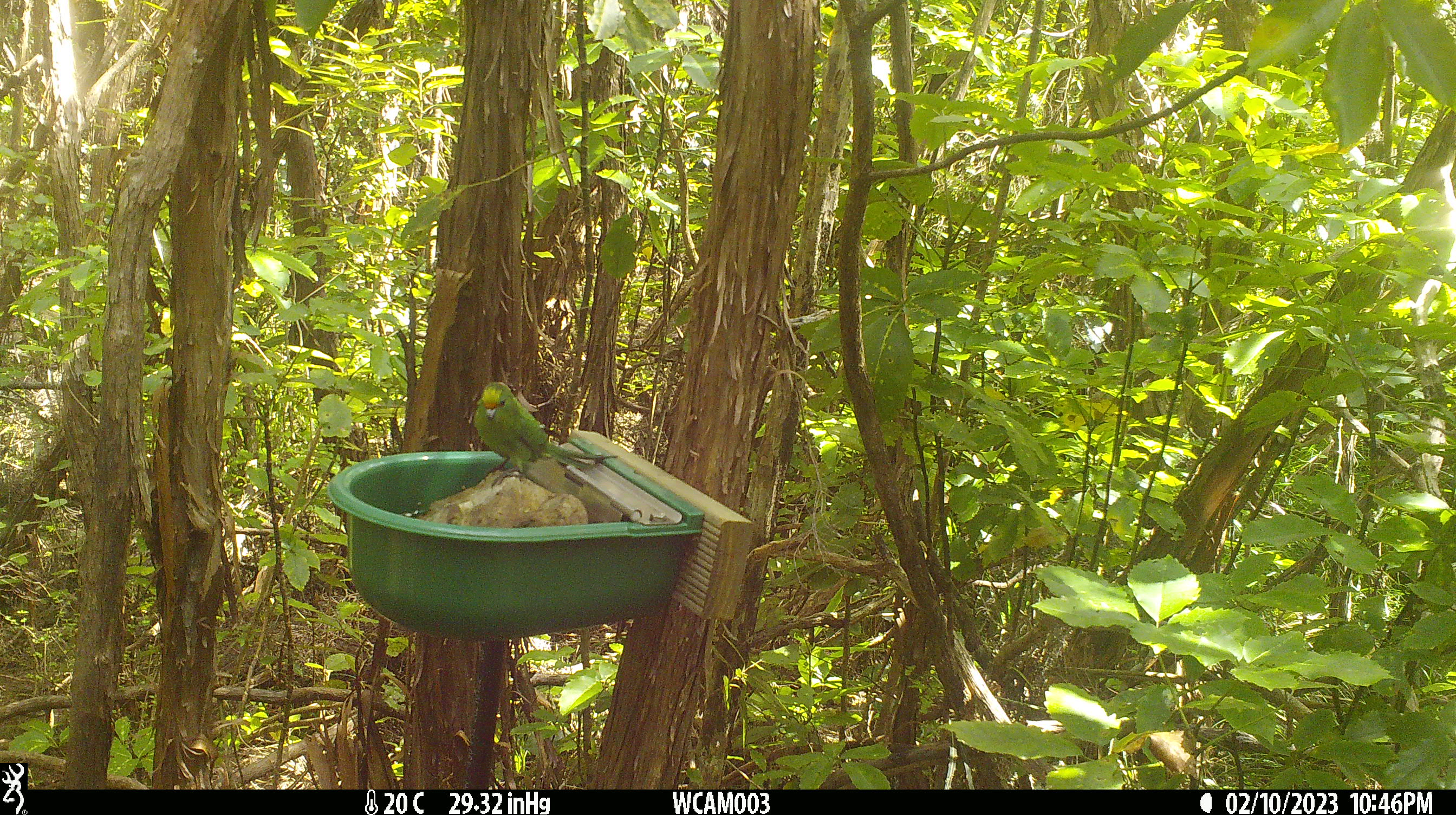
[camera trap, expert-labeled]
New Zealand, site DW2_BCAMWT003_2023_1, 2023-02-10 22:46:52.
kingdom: Animalia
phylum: Chordata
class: Aves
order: Psittaciformes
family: Psittaculidae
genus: Cyanoramphus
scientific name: Cyanoramphus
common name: parakeet